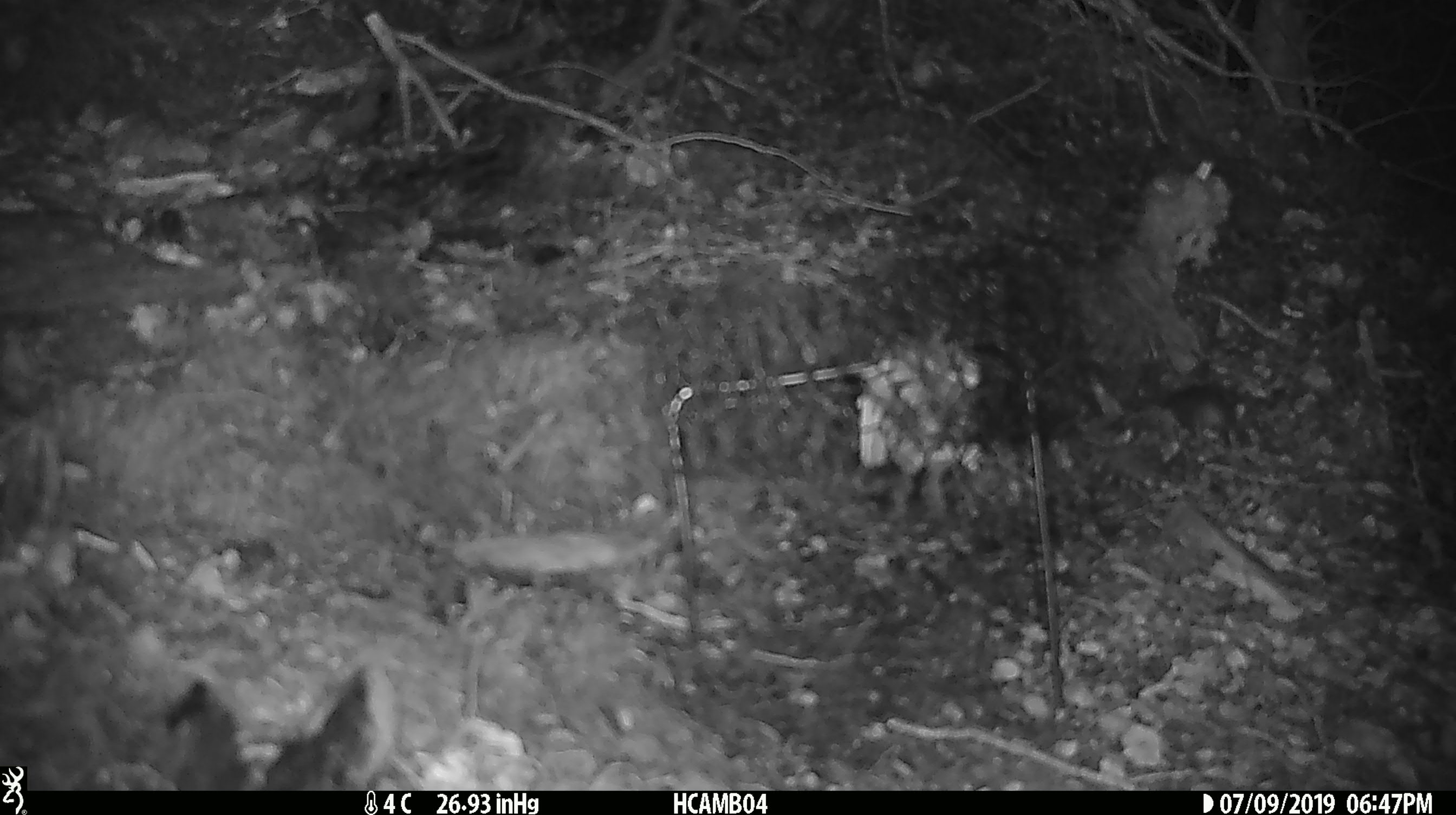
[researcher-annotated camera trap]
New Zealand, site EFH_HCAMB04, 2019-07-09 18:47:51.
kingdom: Animalia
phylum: Chordata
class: Mammalia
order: Rodentia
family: Muridae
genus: Mus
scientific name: Mus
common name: mouse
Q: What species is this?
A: Mouse (Mus).